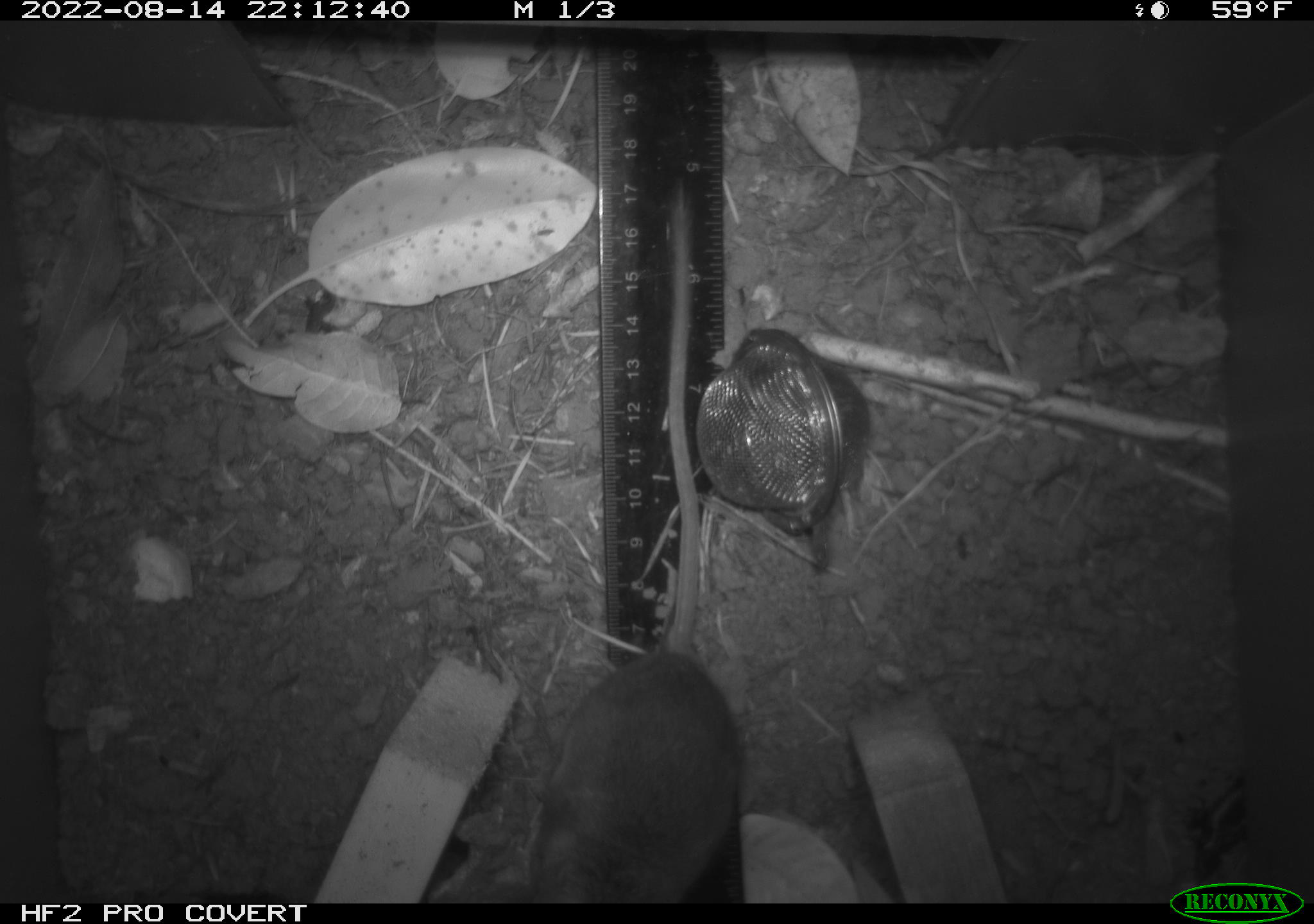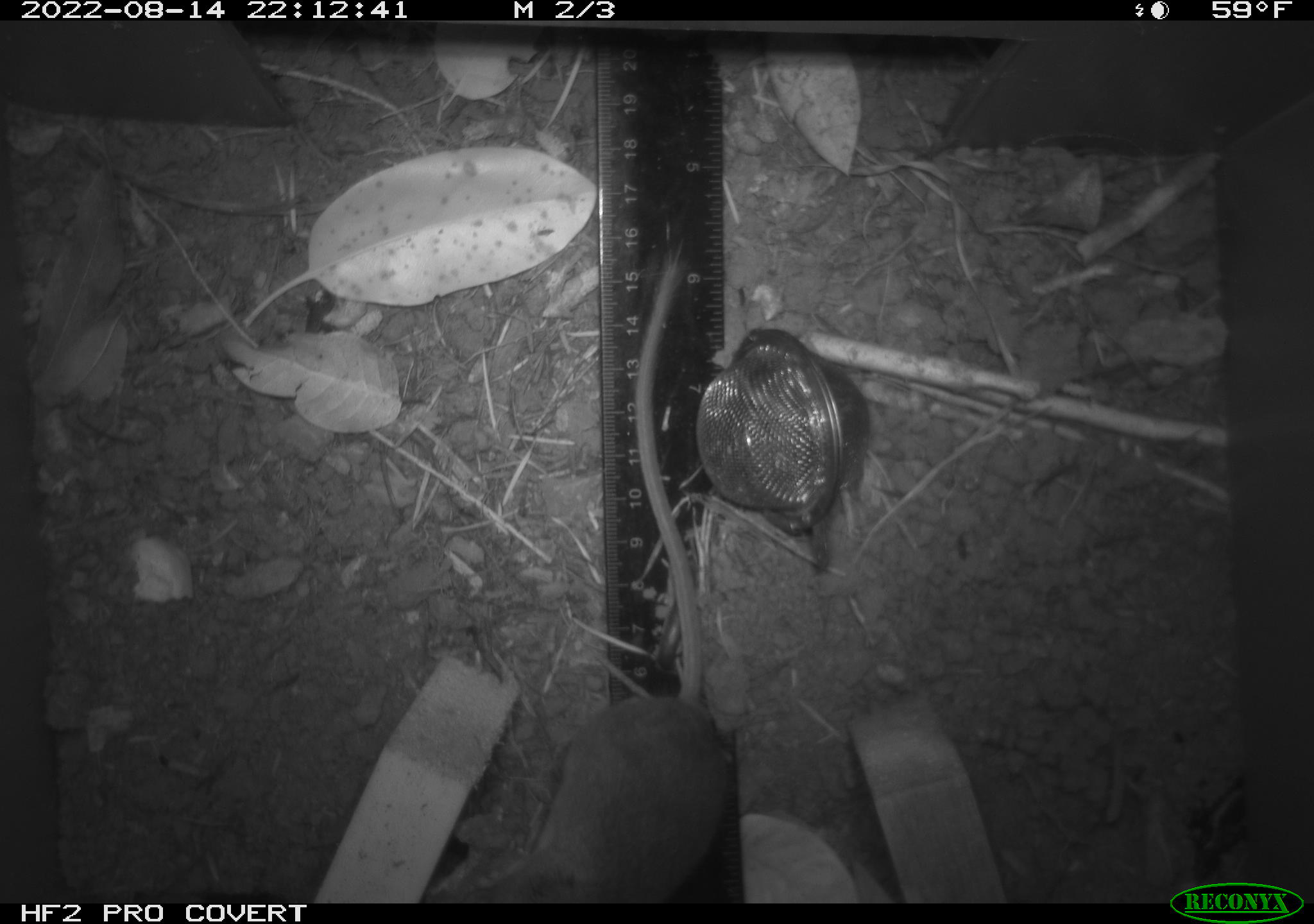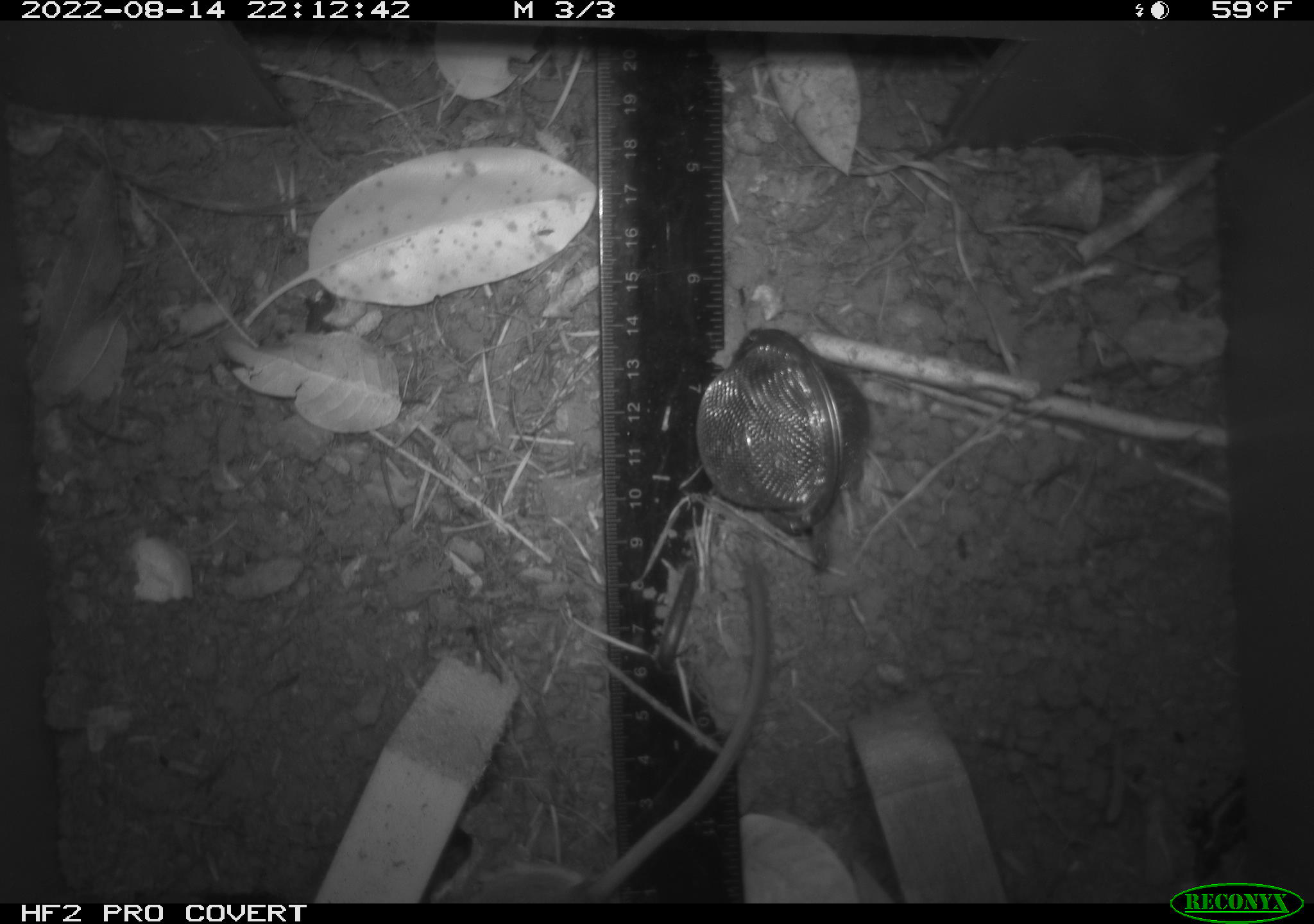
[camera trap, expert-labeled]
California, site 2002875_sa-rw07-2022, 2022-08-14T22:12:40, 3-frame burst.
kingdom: Animalia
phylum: Chordata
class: Mammalia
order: Rodentia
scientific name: Rodentia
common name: mouse species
Mouse species (Rodentia).